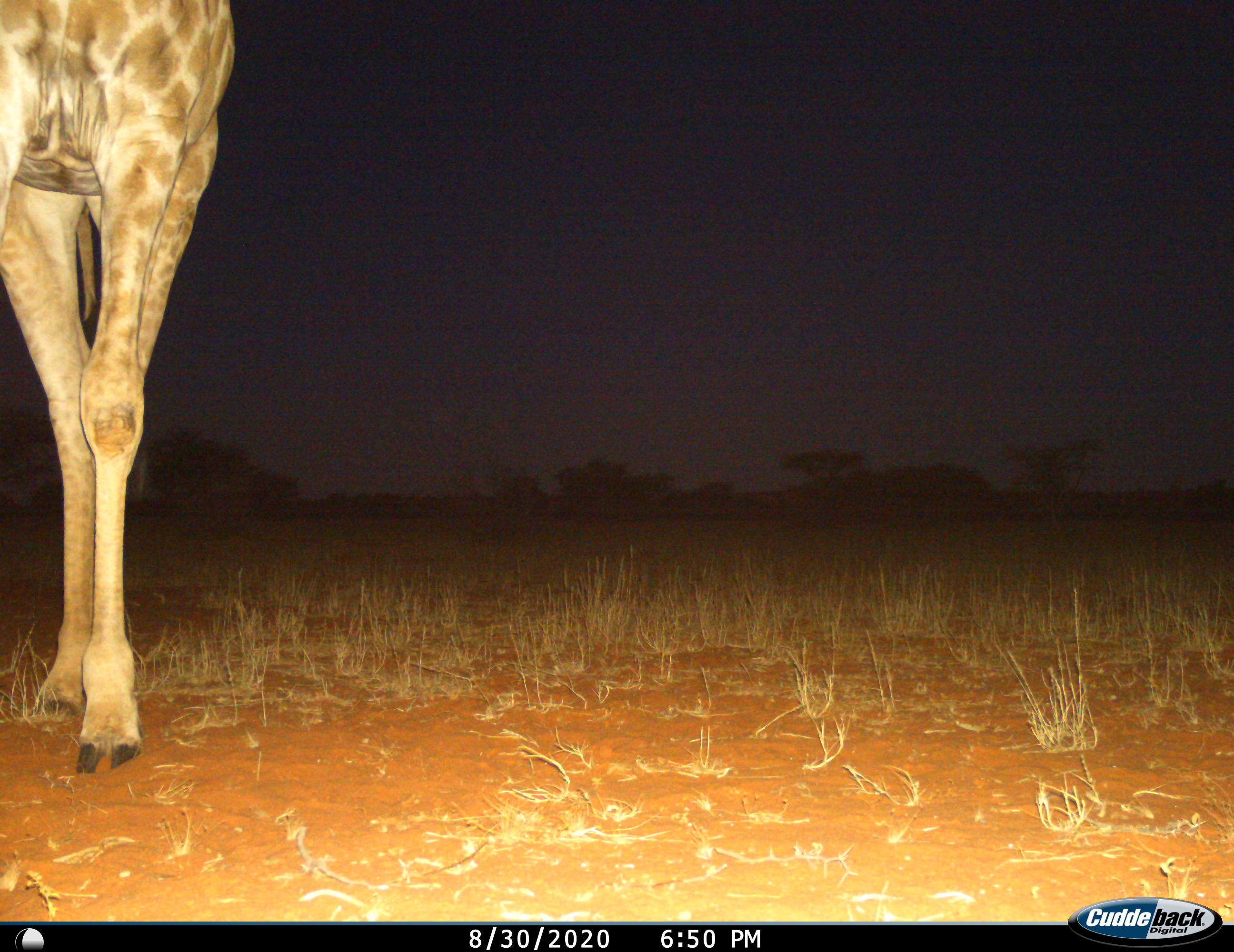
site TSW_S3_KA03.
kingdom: Animalia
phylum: Chordata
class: Mammalia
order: Artiodactyla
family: Giraffidae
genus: Giraffa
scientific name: Giraffa camelopardalis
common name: giraffe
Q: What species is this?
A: Giraffe (Giraffa camelopardalis).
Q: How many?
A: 1.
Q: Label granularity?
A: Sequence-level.